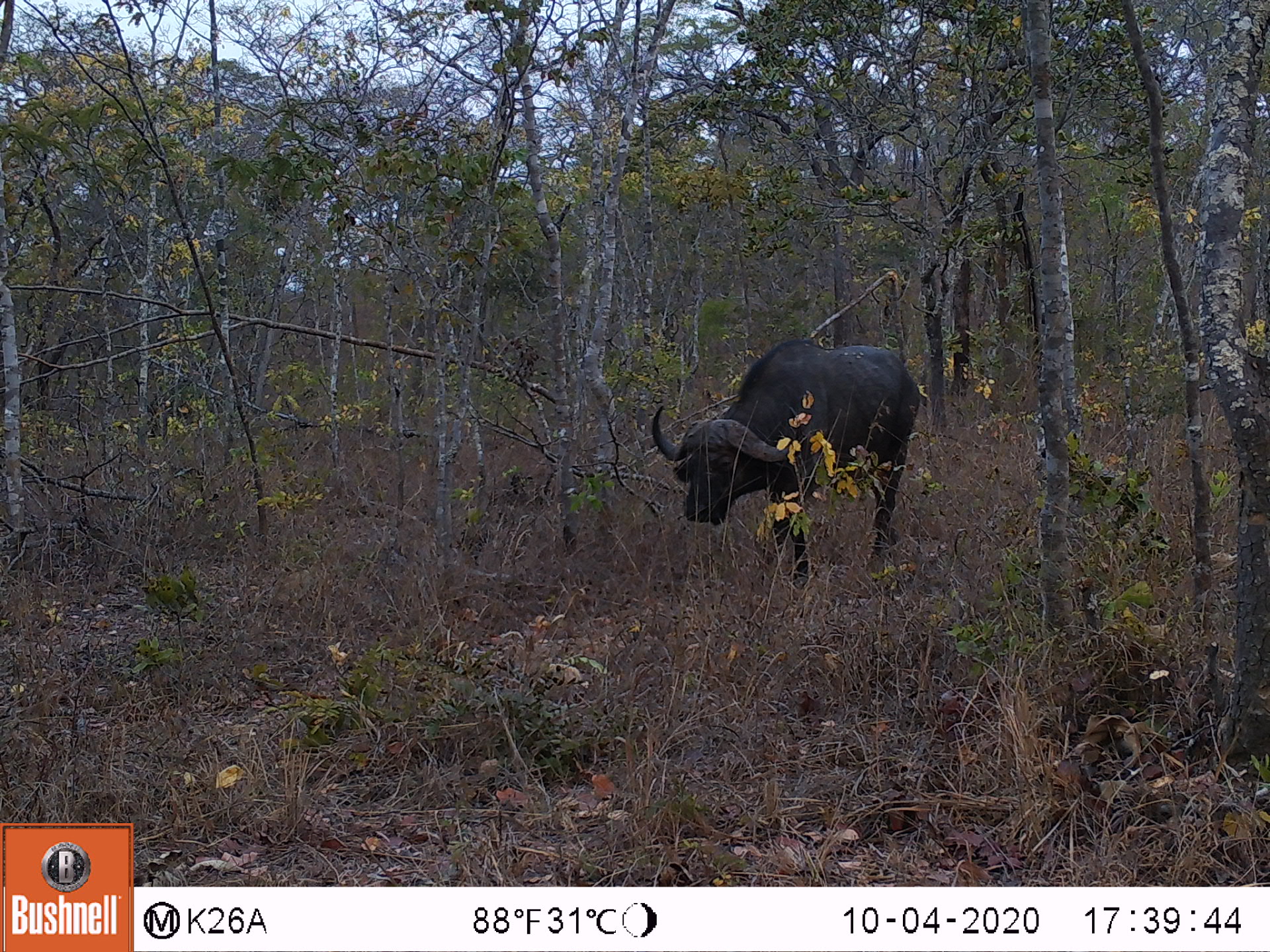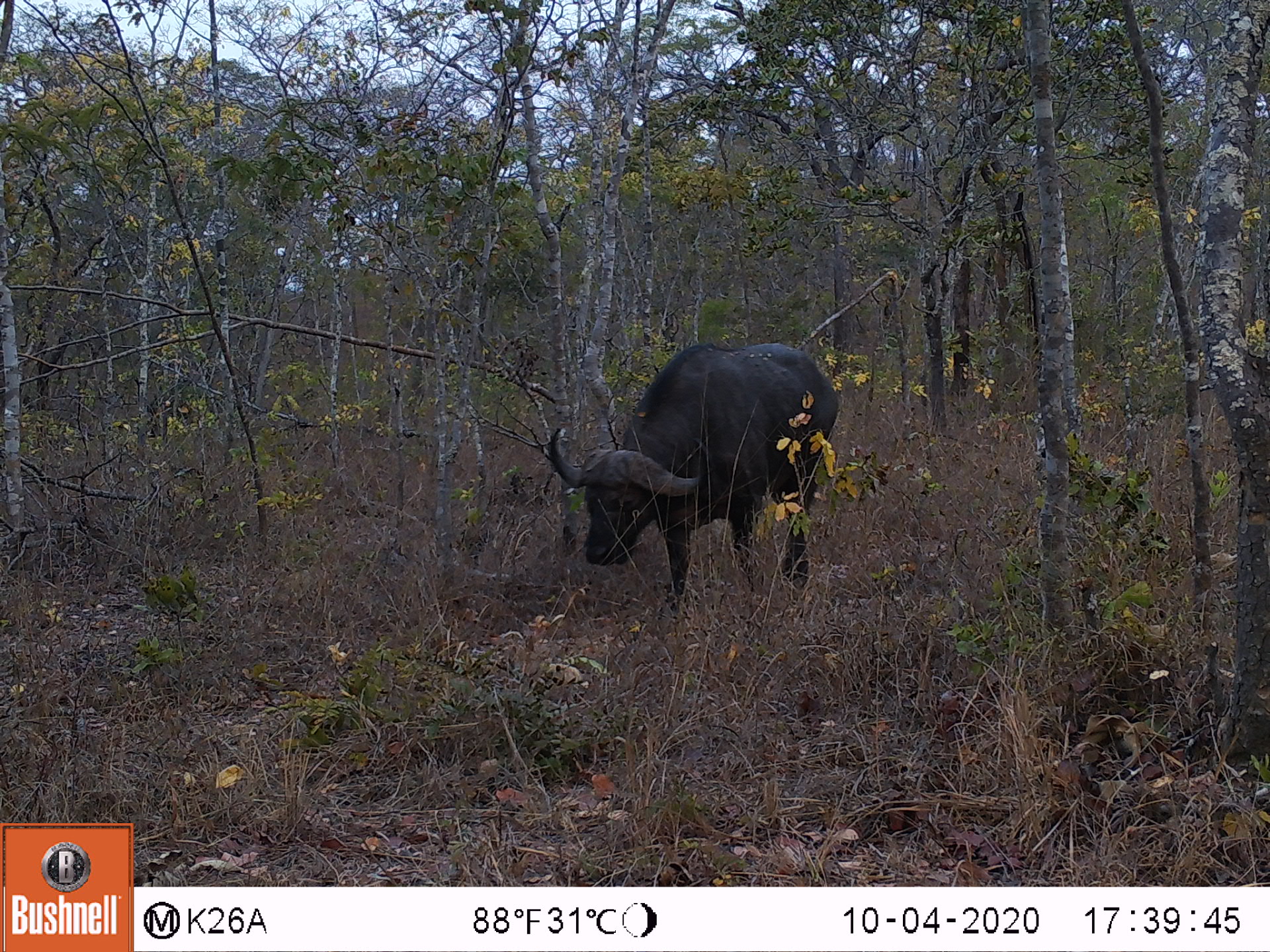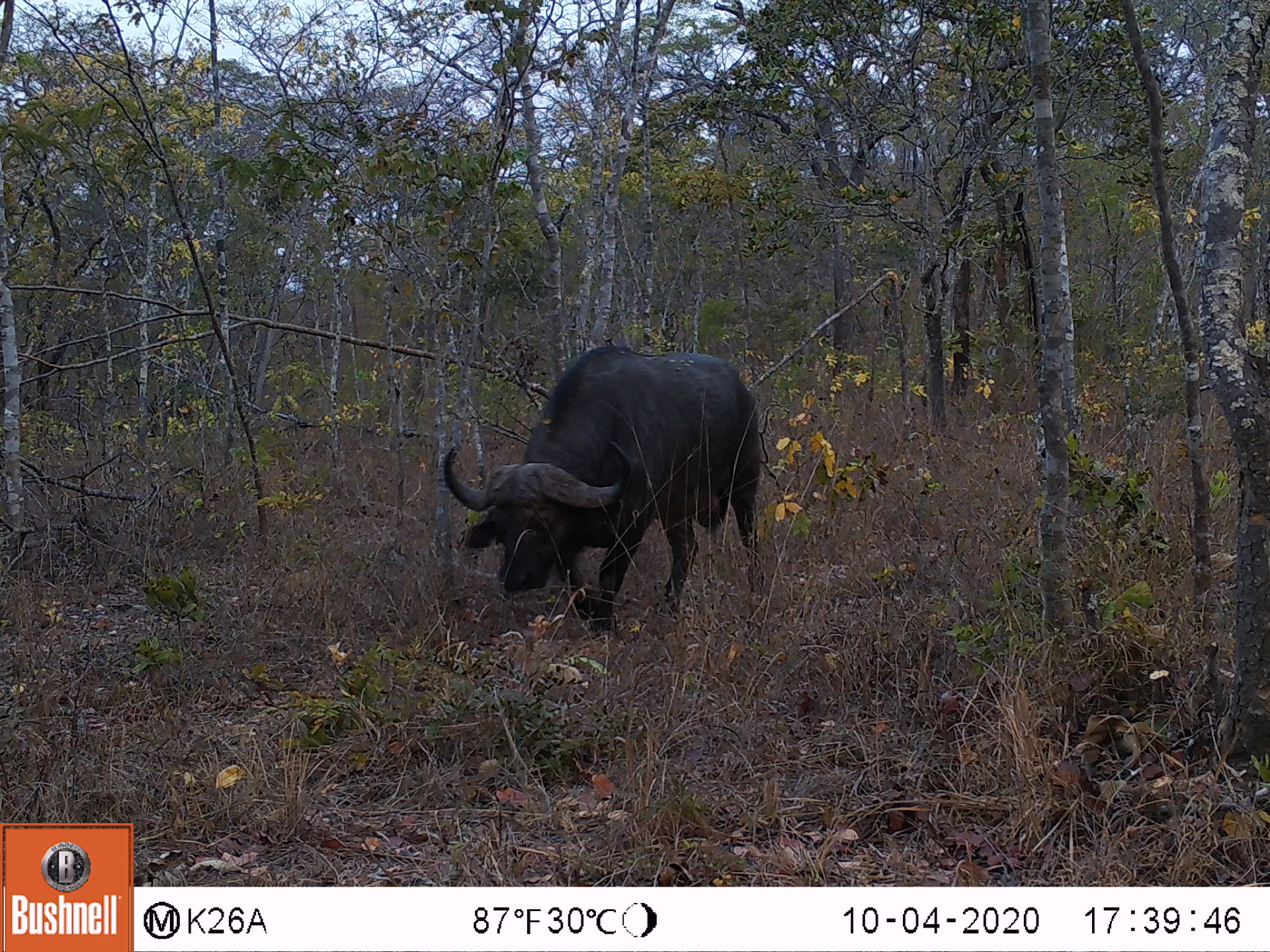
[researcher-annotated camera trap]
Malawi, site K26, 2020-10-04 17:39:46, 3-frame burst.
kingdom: Animalia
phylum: Chordata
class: Mammalia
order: Artiodactyla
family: Bovidae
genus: Syncerus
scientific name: Syncerus caffer caffer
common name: cape buffalo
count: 1